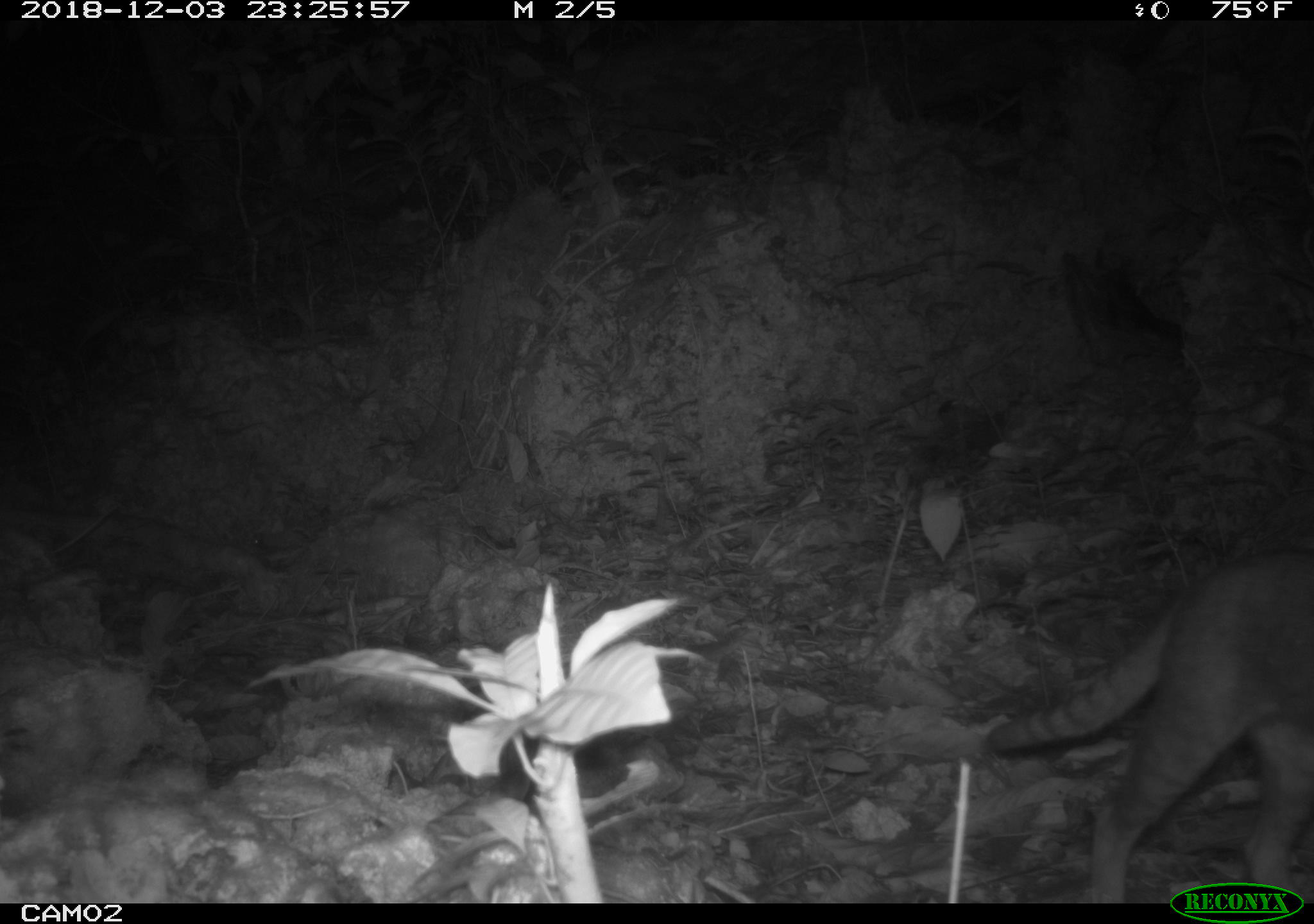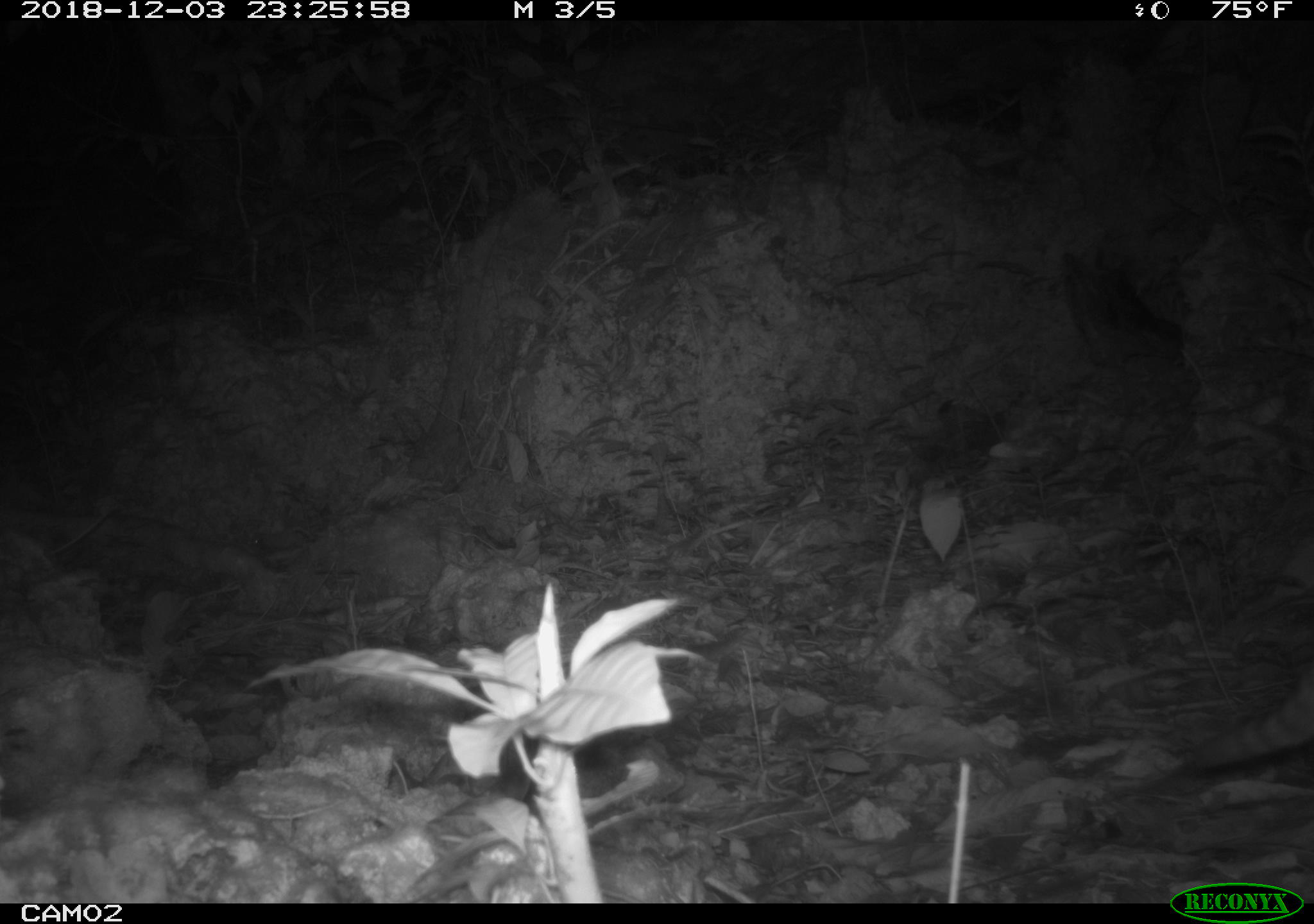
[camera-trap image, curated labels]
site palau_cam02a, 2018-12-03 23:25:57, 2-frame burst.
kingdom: Animalia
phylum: Chordata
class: Mammalia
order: Carnivora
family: Felidae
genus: Felis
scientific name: Felis catus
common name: cat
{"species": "cat (Felis catus)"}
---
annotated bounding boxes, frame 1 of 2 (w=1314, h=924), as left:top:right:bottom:
cat: 979:551:1314:904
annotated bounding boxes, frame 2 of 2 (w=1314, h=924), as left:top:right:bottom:
cat: 1181:653:1314:779